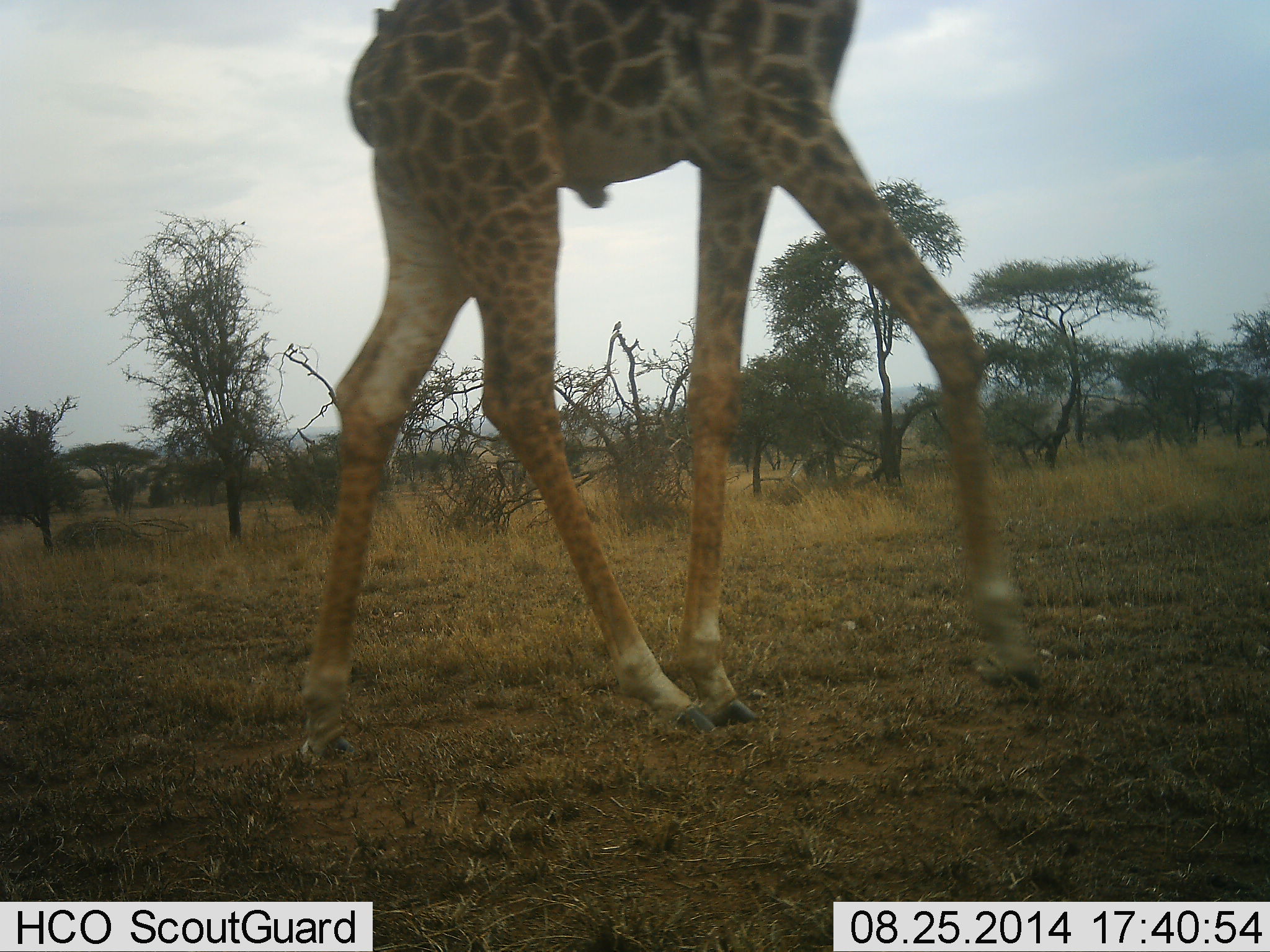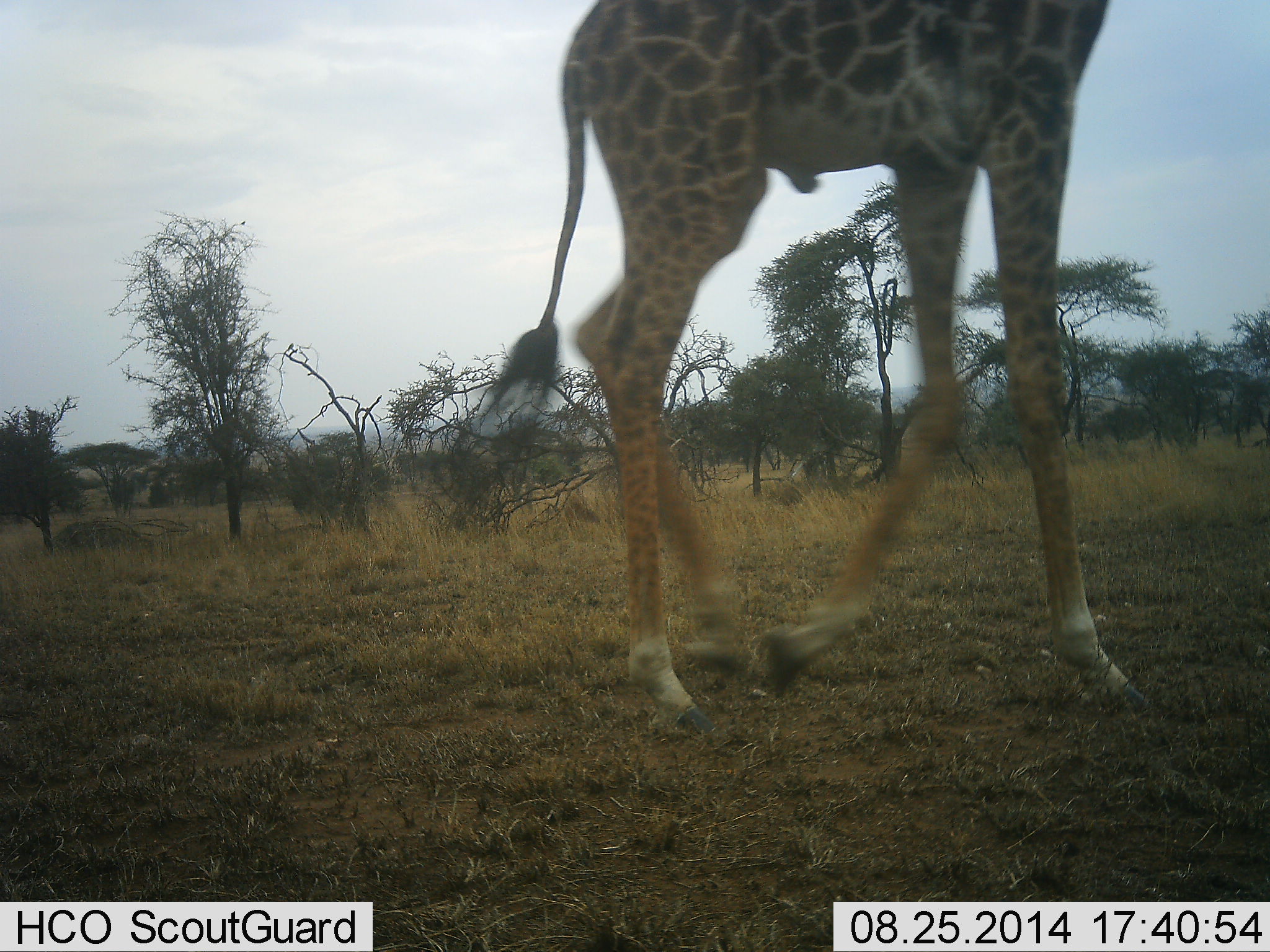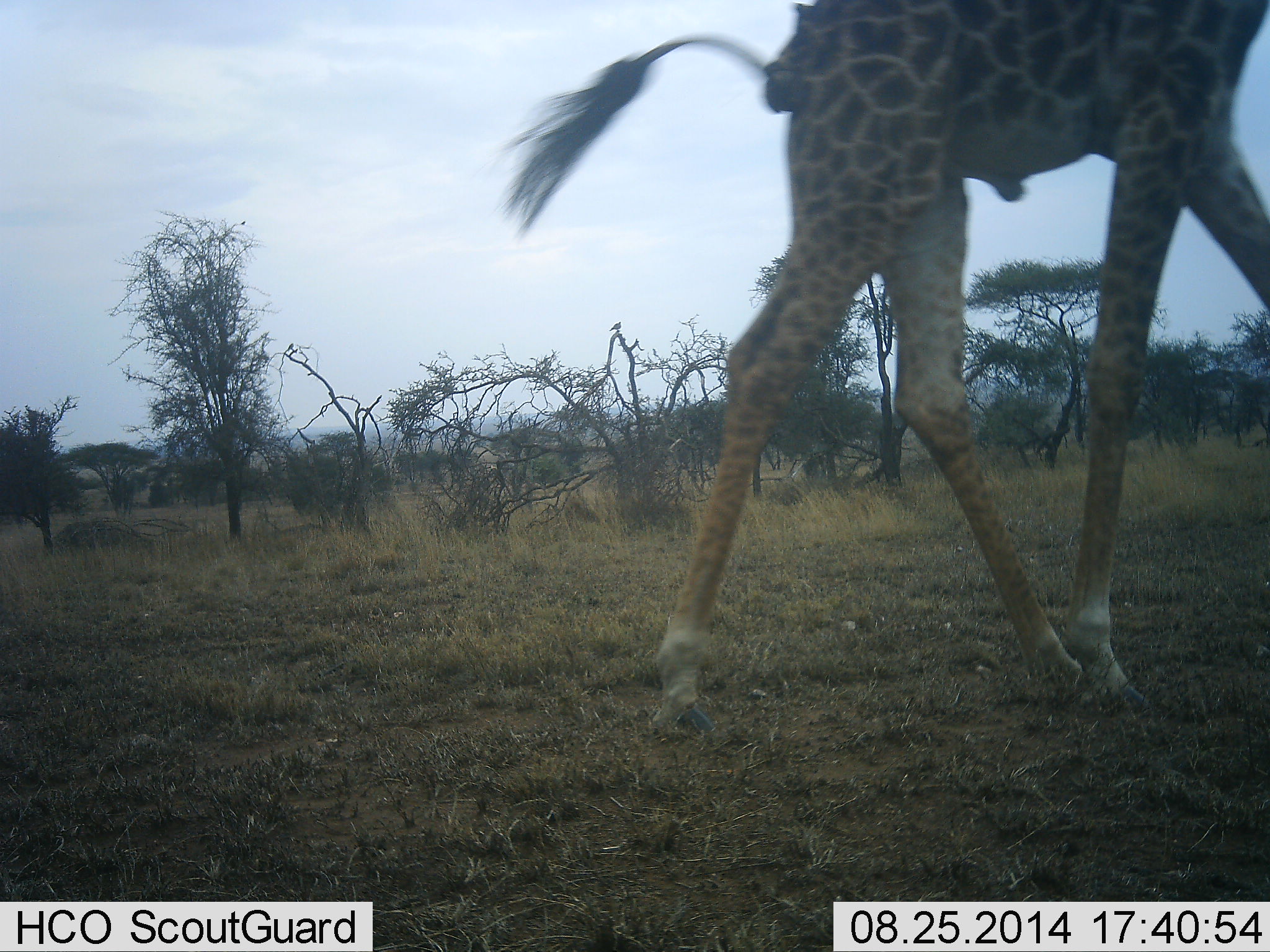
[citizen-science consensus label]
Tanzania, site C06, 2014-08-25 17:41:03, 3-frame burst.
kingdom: Animalia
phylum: Chordata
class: Mammalia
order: Artiodactyla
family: Giraffidae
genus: Giraffa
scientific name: Giraffa camelopardalis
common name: giraffe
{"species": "giraffe (Giraffa camelopardalis)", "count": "1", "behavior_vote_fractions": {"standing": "0%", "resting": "0%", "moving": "100%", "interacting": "0%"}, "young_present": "0%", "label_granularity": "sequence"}